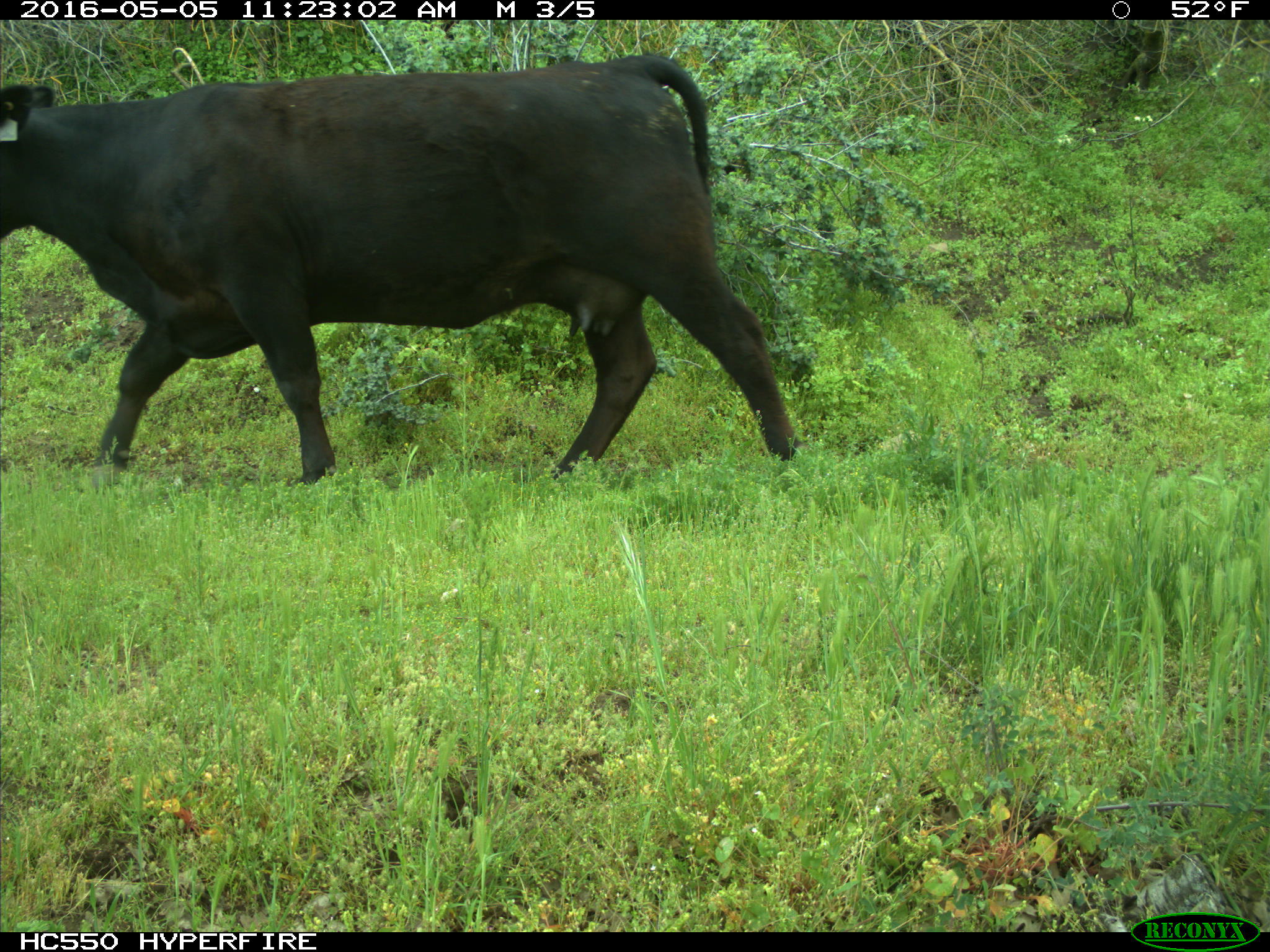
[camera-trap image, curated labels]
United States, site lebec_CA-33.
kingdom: Animalia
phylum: Chordata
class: Mammalia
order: Artiodactyla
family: Bovidae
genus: Bos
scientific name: Bos taurus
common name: domestic cow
Bos taurus (domestic cow).